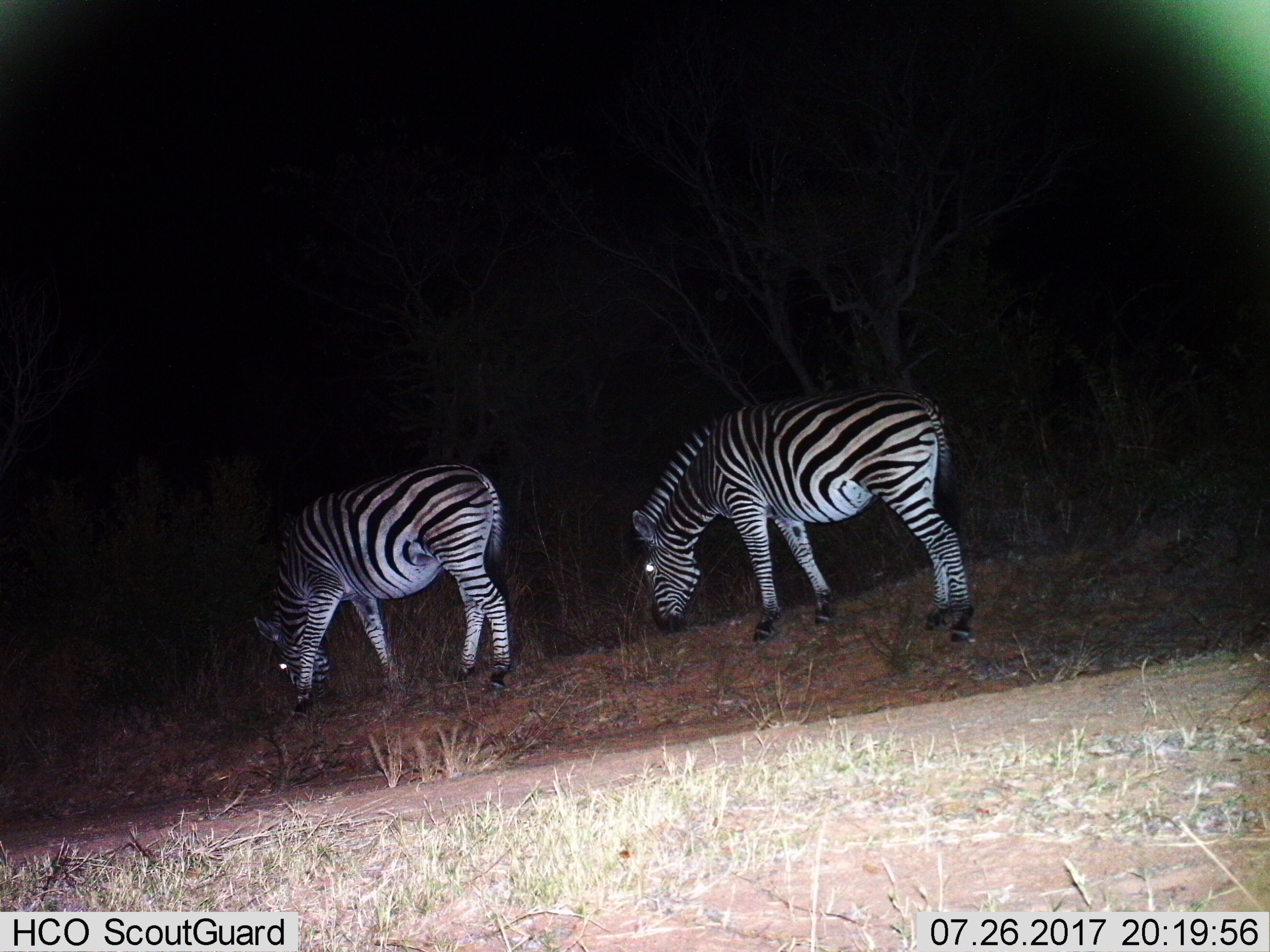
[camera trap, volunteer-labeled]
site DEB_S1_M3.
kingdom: Animalia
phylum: Chordata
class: Mammalia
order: Perissodactyla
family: Equidae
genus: Equus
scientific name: Equus quagga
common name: plains zebra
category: zebraplains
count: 2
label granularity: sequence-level